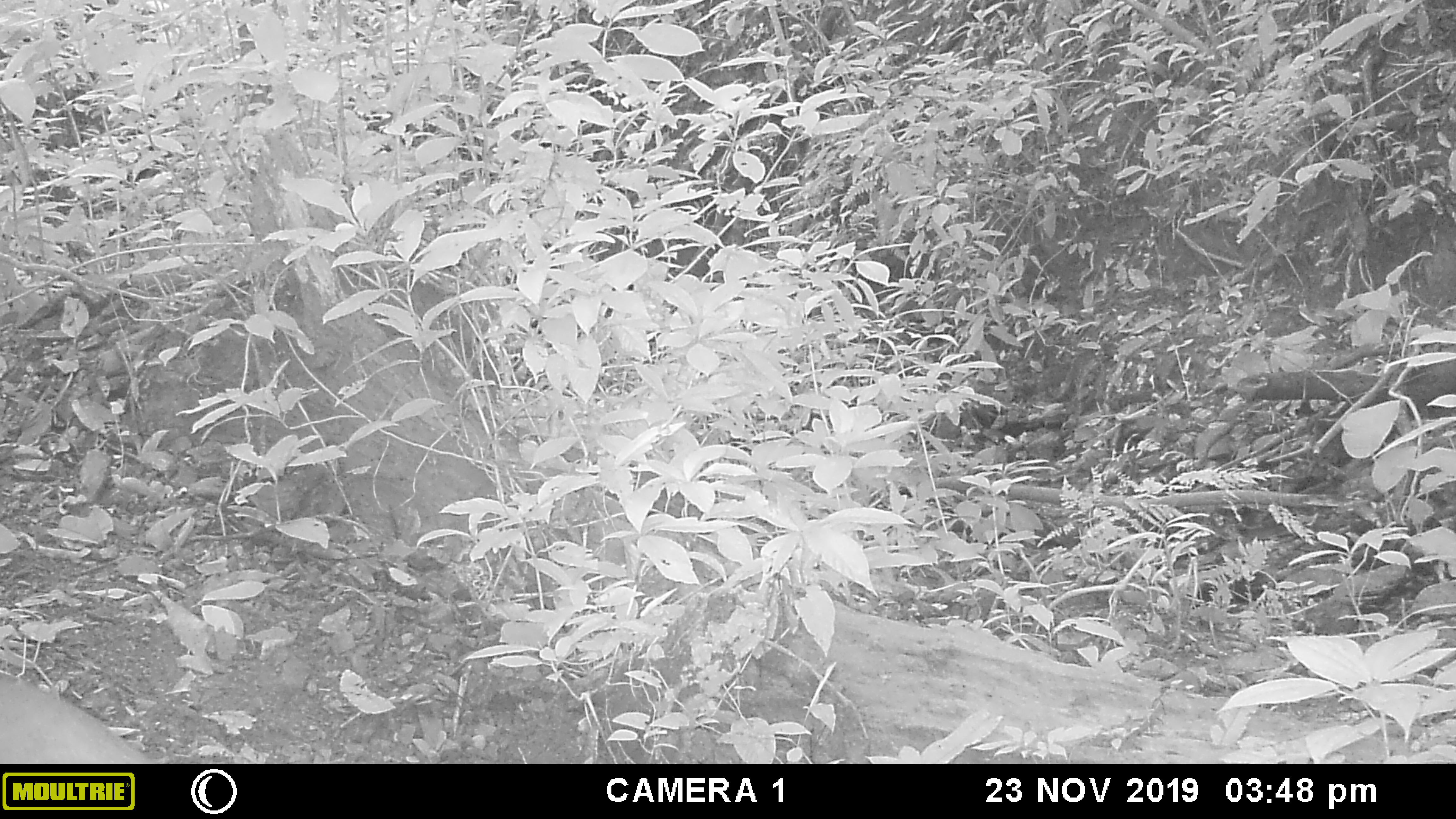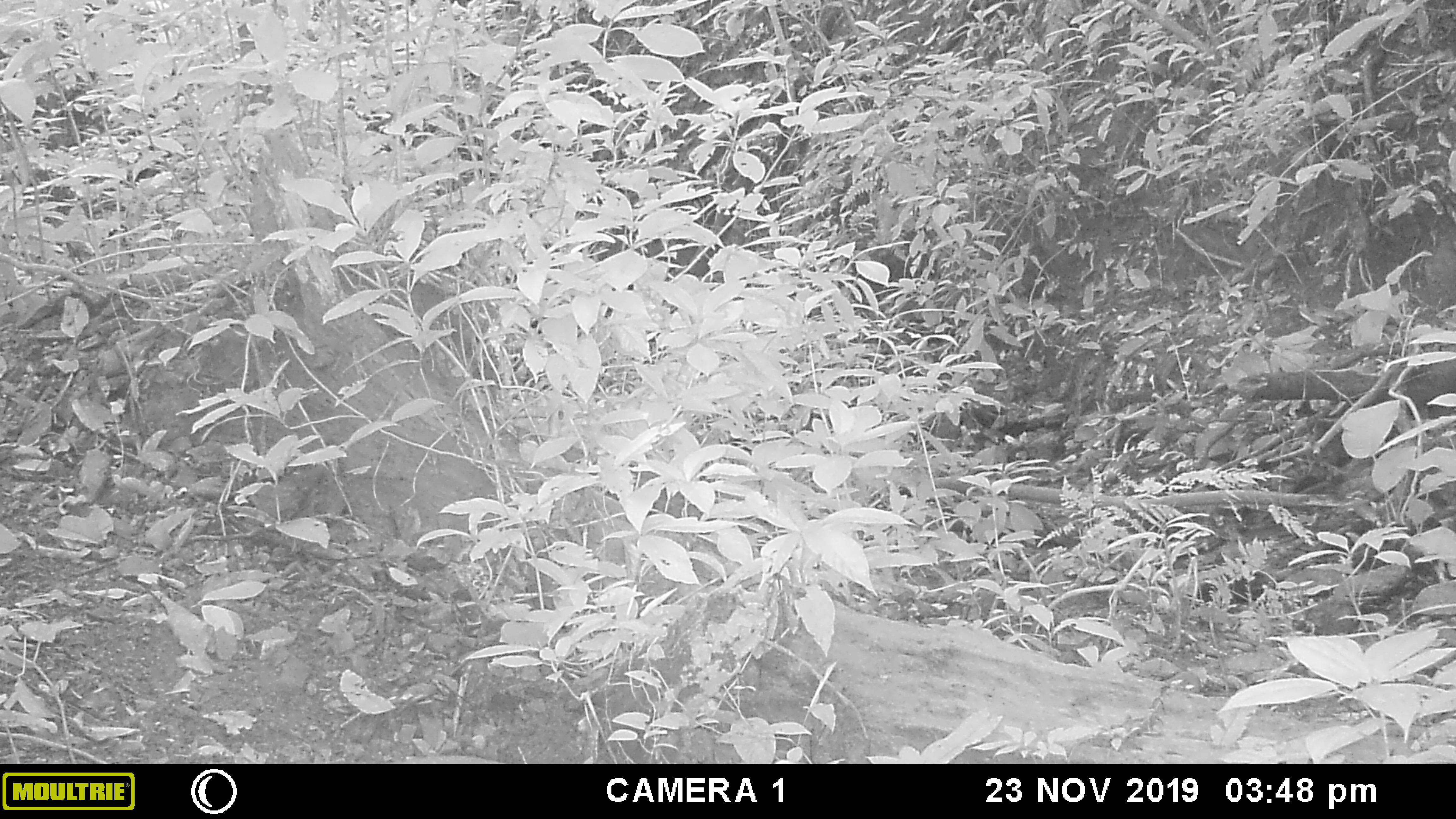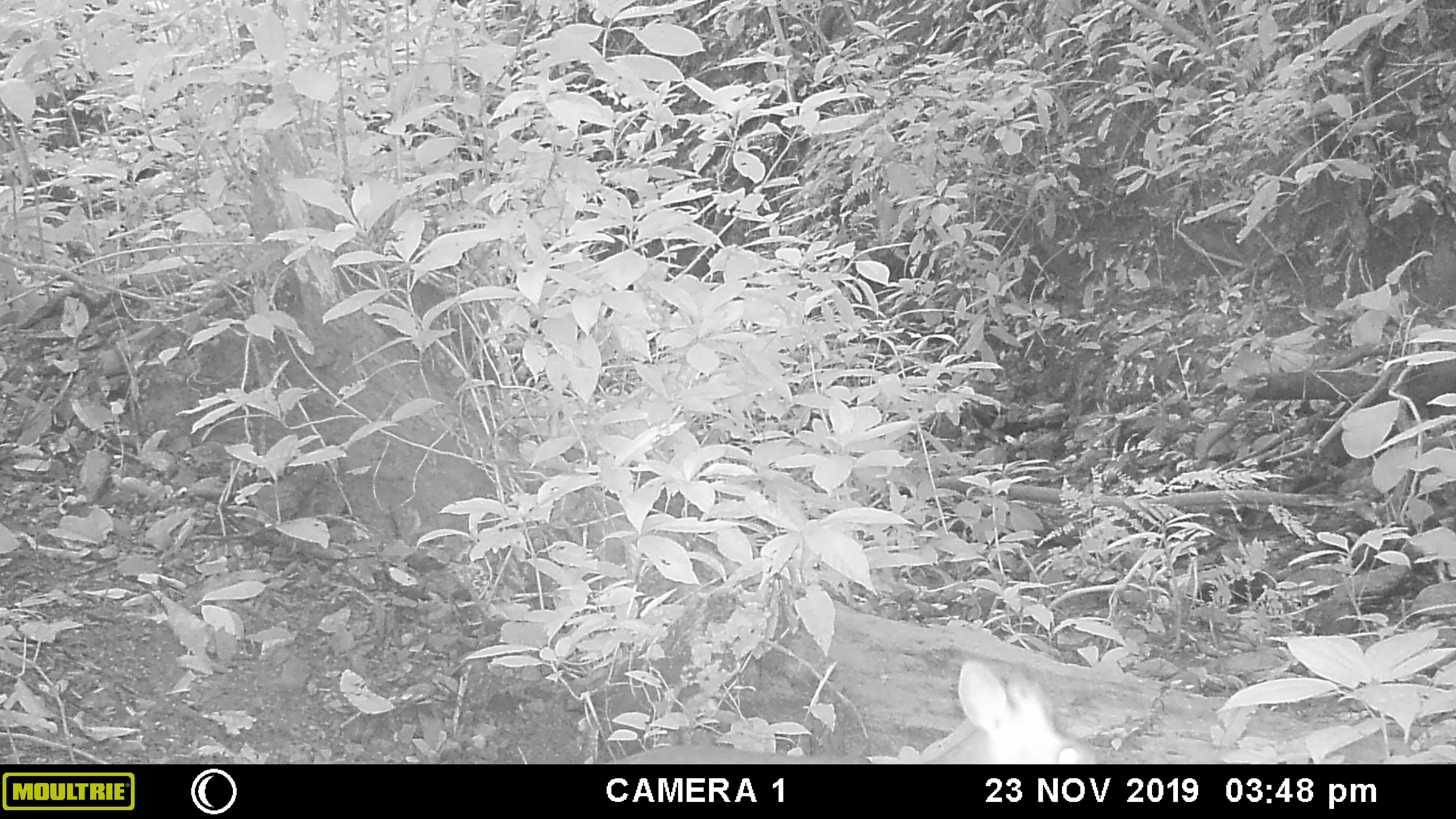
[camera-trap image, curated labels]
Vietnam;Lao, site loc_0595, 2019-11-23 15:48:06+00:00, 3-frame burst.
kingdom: Animalia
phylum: Chordata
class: Mammalia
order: Artiodactyla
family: Cervidae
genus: Muntiacus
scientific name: Muntiacus rooseveltorum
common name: roosevelt's muntjac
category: roosevelts muntjac group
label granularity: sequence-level